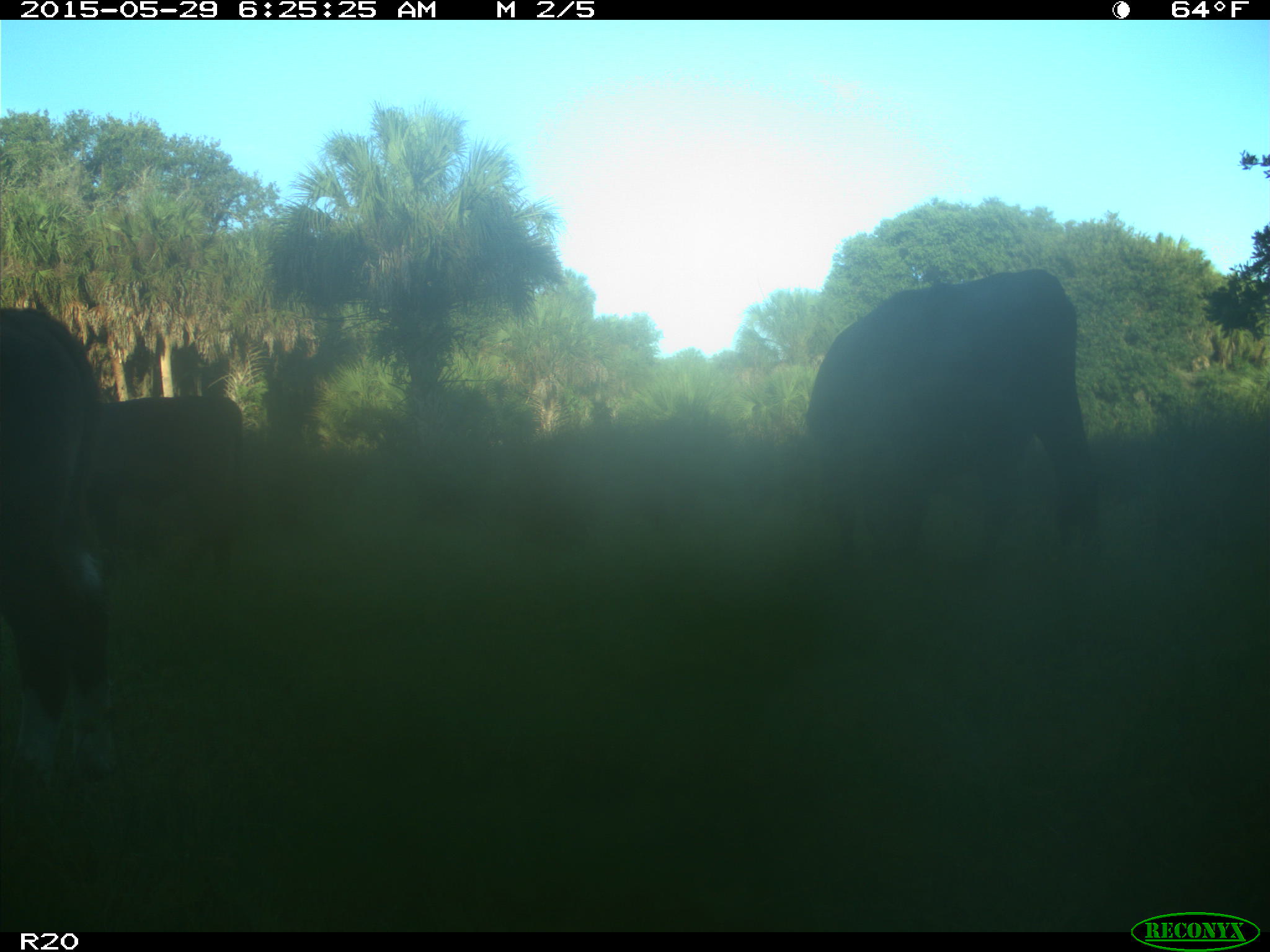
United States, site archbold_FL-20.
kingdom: Animalia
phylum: Chordata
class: Mammalia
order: Artiodactyla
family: Bovidae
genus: Bos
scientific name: Bos taurus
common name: domestic cow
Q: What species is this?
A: Bos taurus (domestic cow).